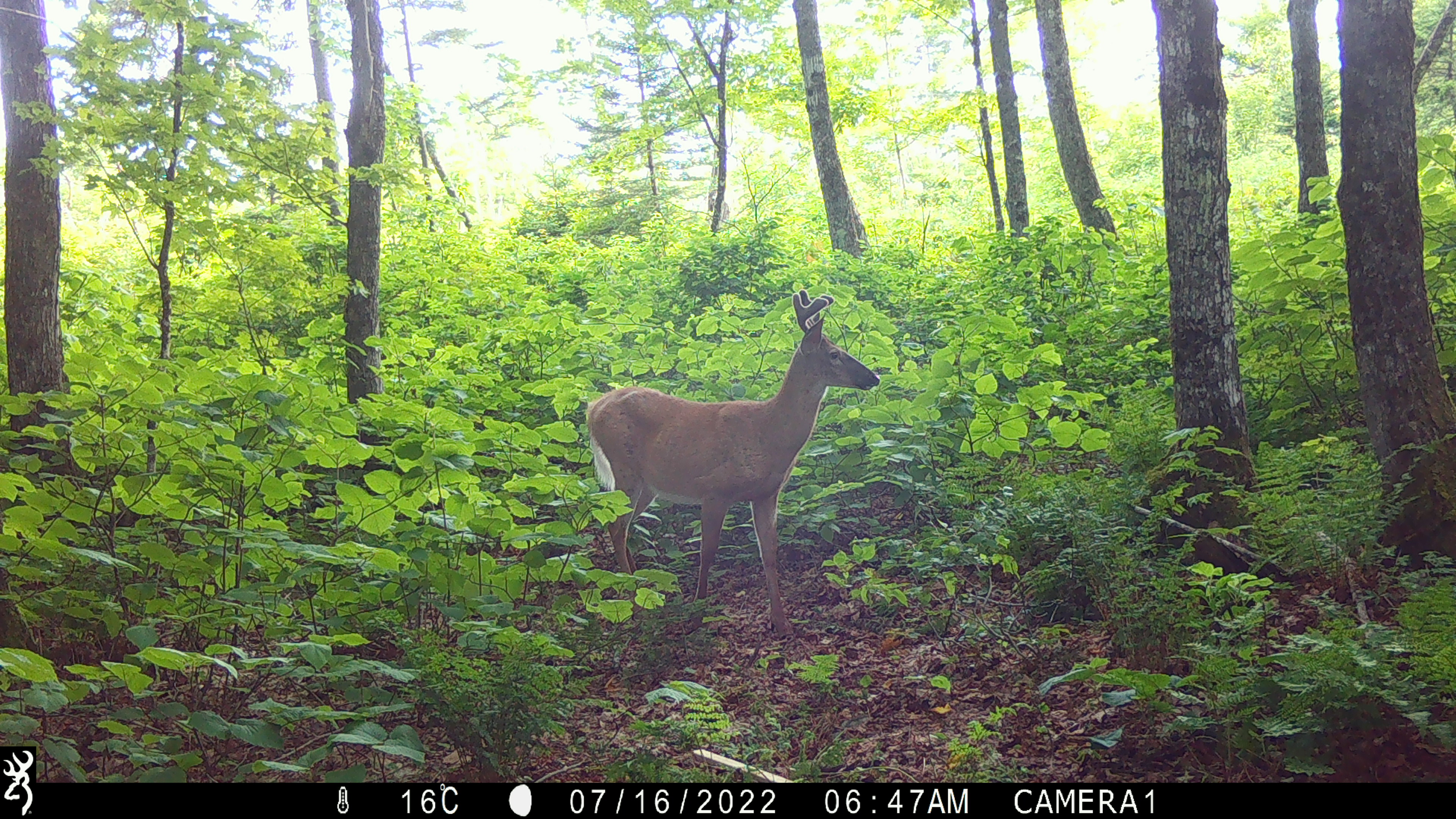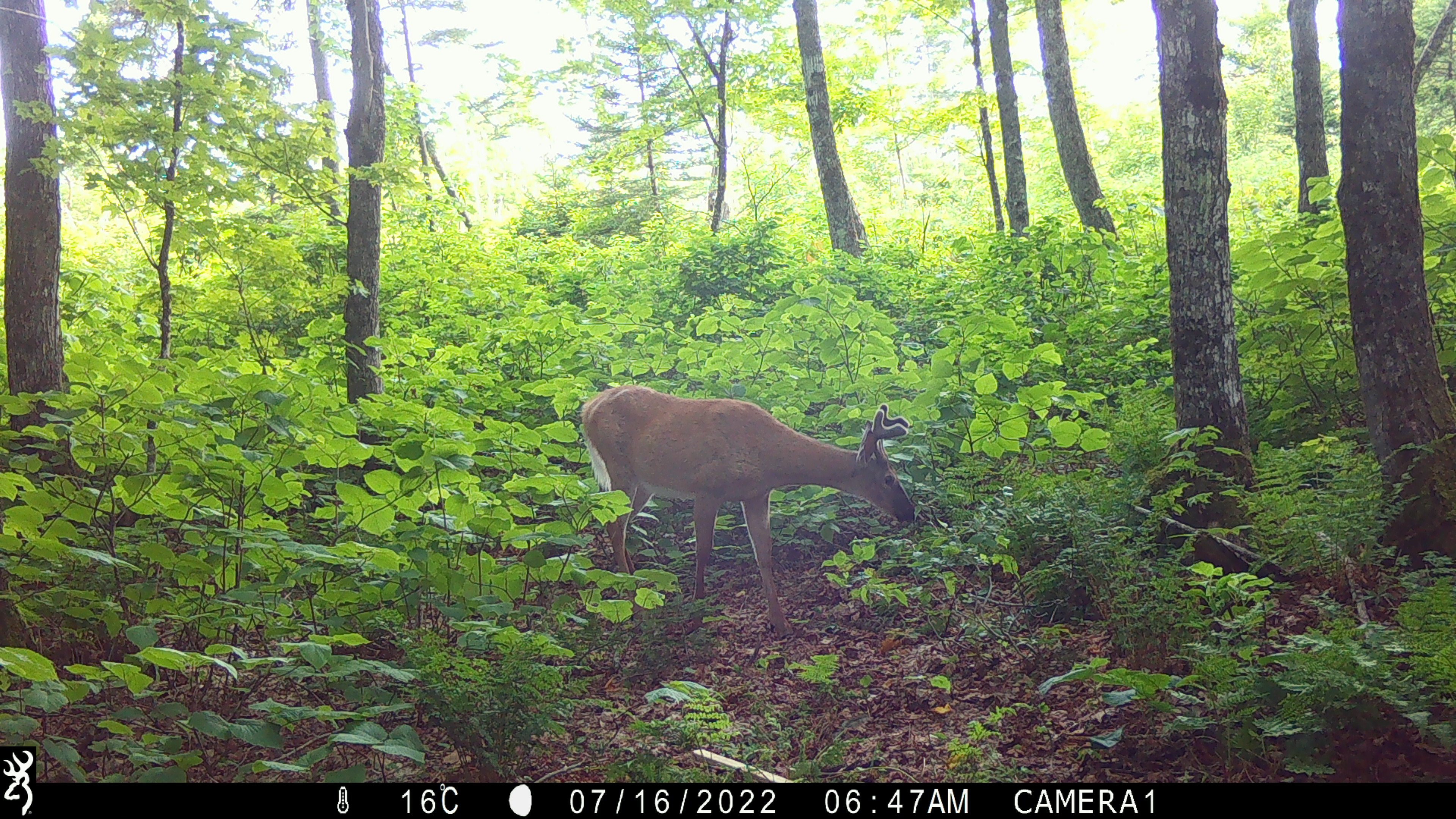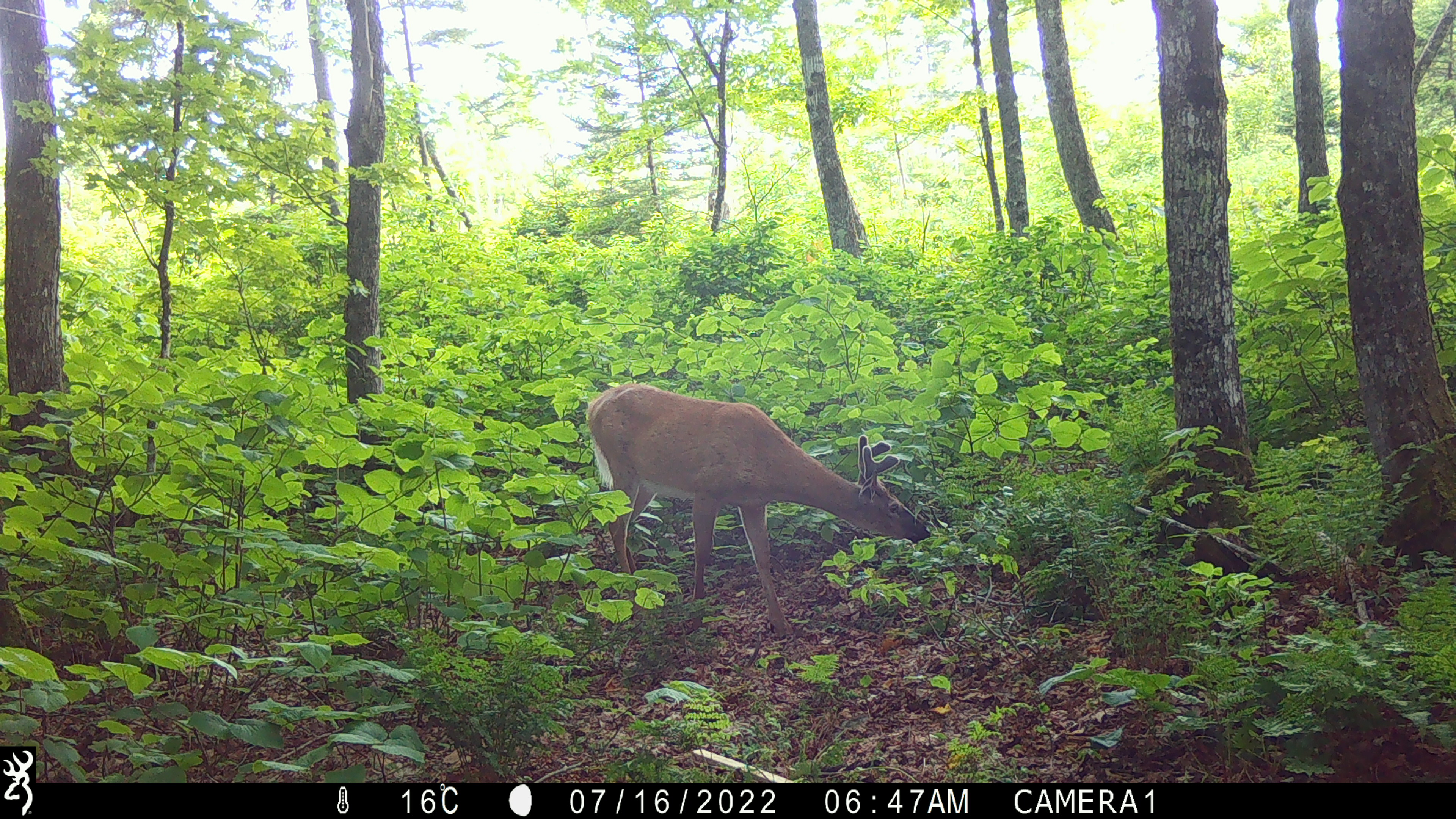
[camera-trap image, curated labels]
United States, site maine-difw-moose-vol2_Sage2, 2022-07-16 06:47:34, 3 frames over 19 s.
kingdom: Animalia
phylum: Chordata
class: Mammalia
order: Artiodactyla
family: Cervidae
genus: Odocoileus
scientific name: Odocoileus virginianus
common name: white-tailed deer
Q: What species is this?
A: White-tailed deer (Odocoileus virginianus).